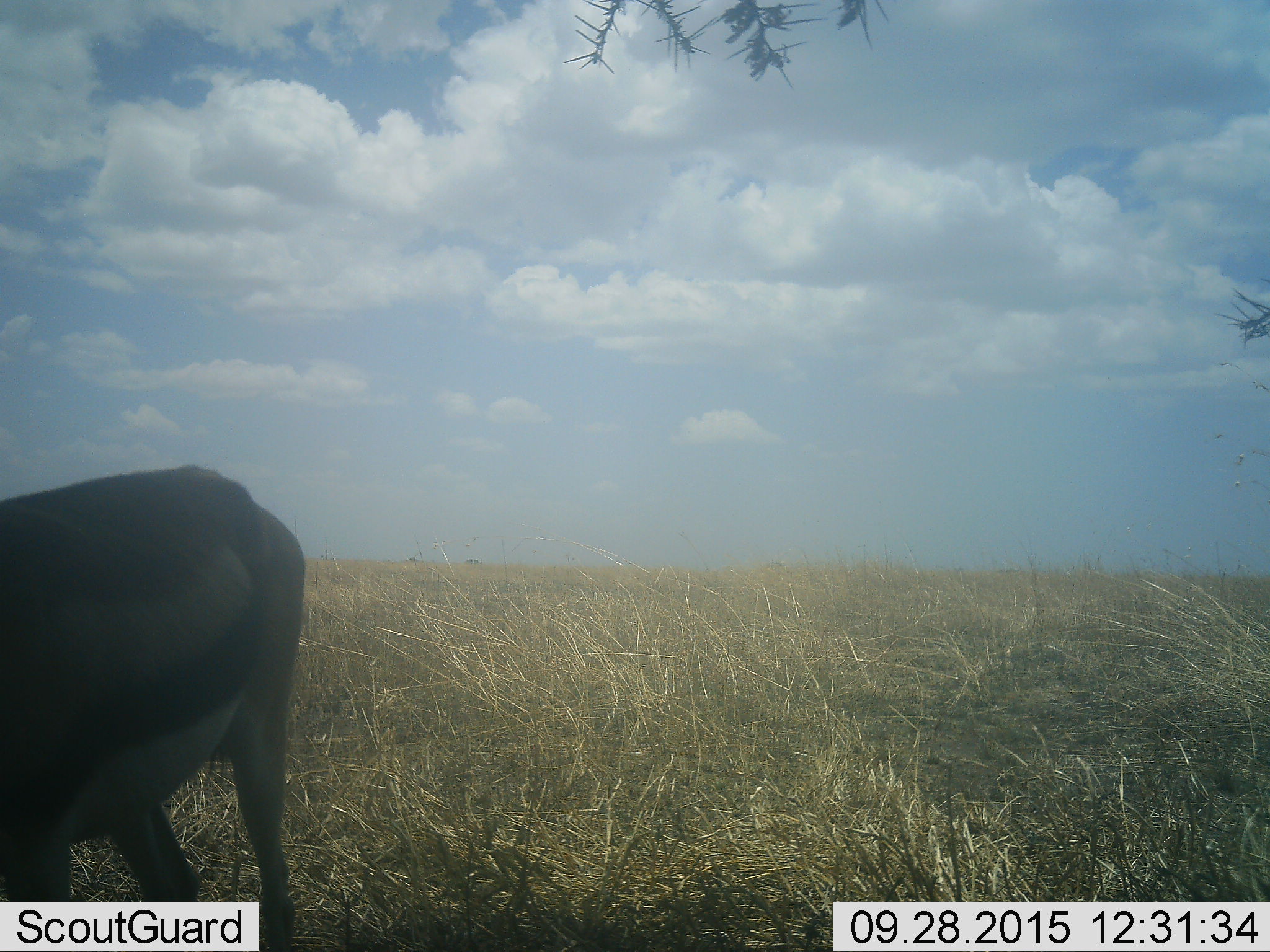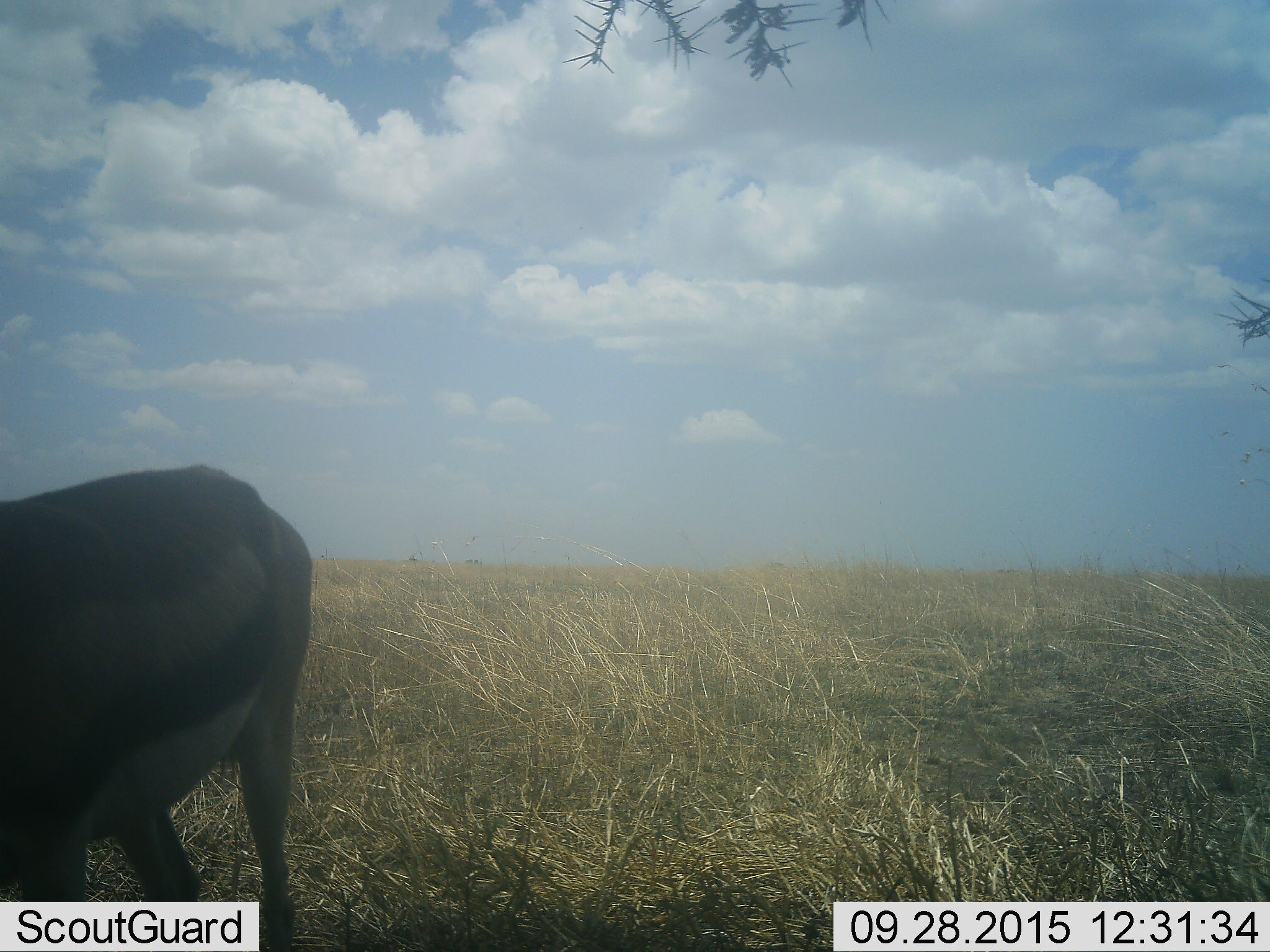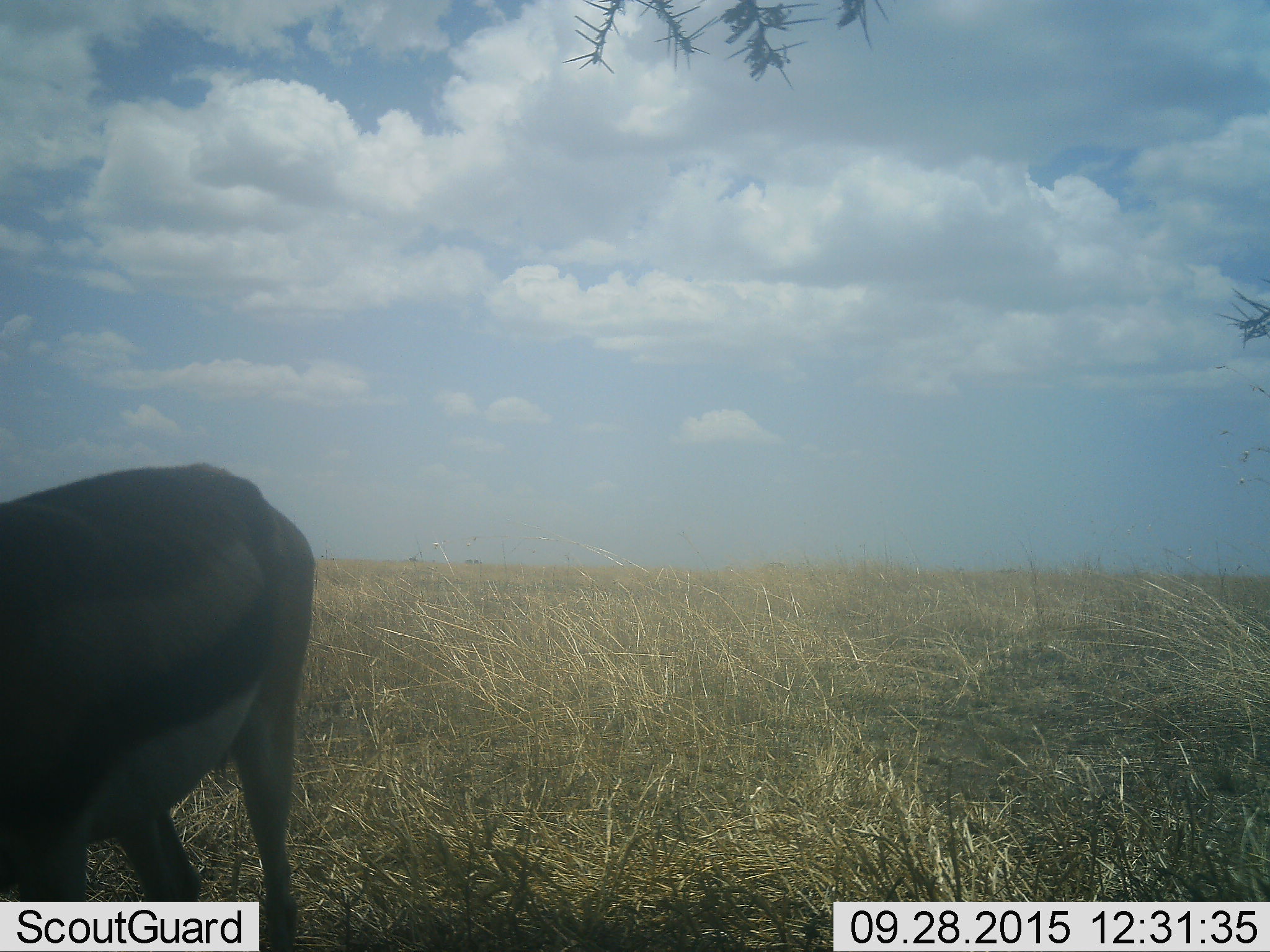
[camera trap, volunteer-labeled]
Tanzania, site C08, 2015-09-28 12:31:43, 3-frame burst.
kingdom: Animalia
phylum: Chordata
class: Mammalia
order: Artiodactyla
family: Bovidae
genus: Eudorcas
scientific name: Eudorcas thomsonii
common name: thomson's gazelle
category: gazellethomsons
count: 1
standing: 80%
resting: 0%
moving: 0%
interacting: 0%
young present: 0%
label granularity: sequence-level